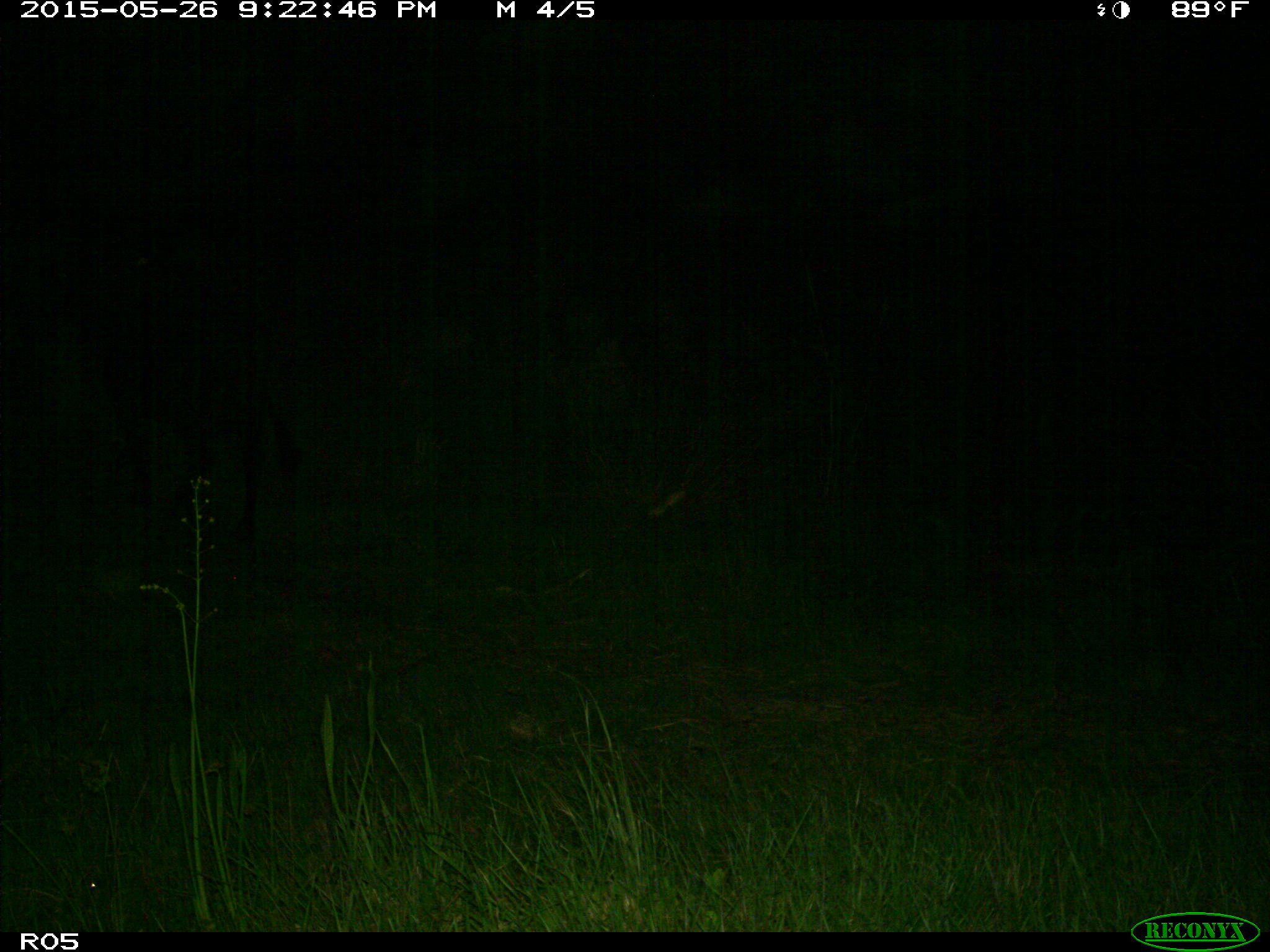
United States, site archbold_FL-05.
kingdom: Animalia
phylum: Chordata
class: Mammalia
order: Artiodactyla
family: Bovidae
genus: Bos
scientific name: Bos taurus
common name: domestic cow